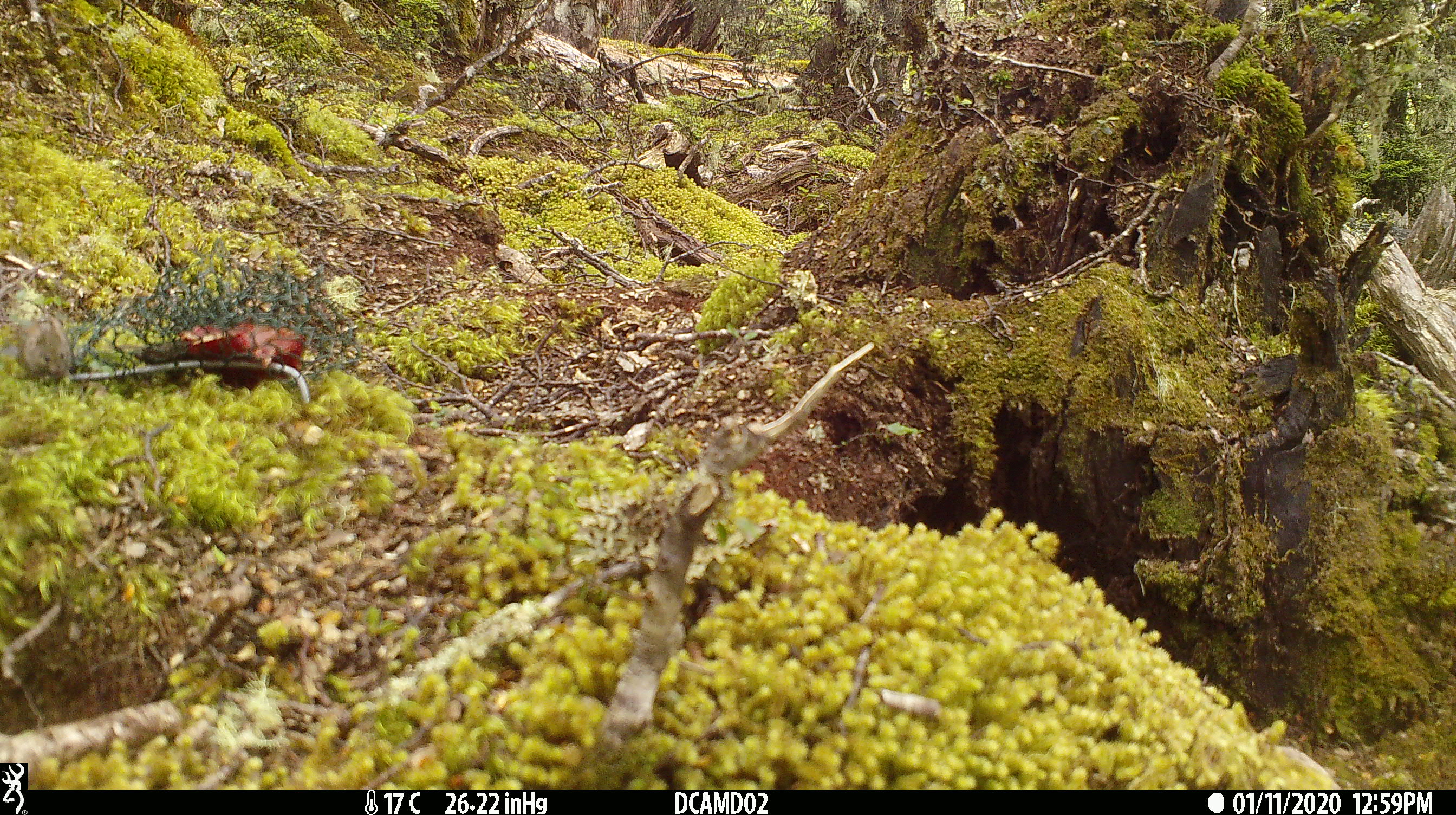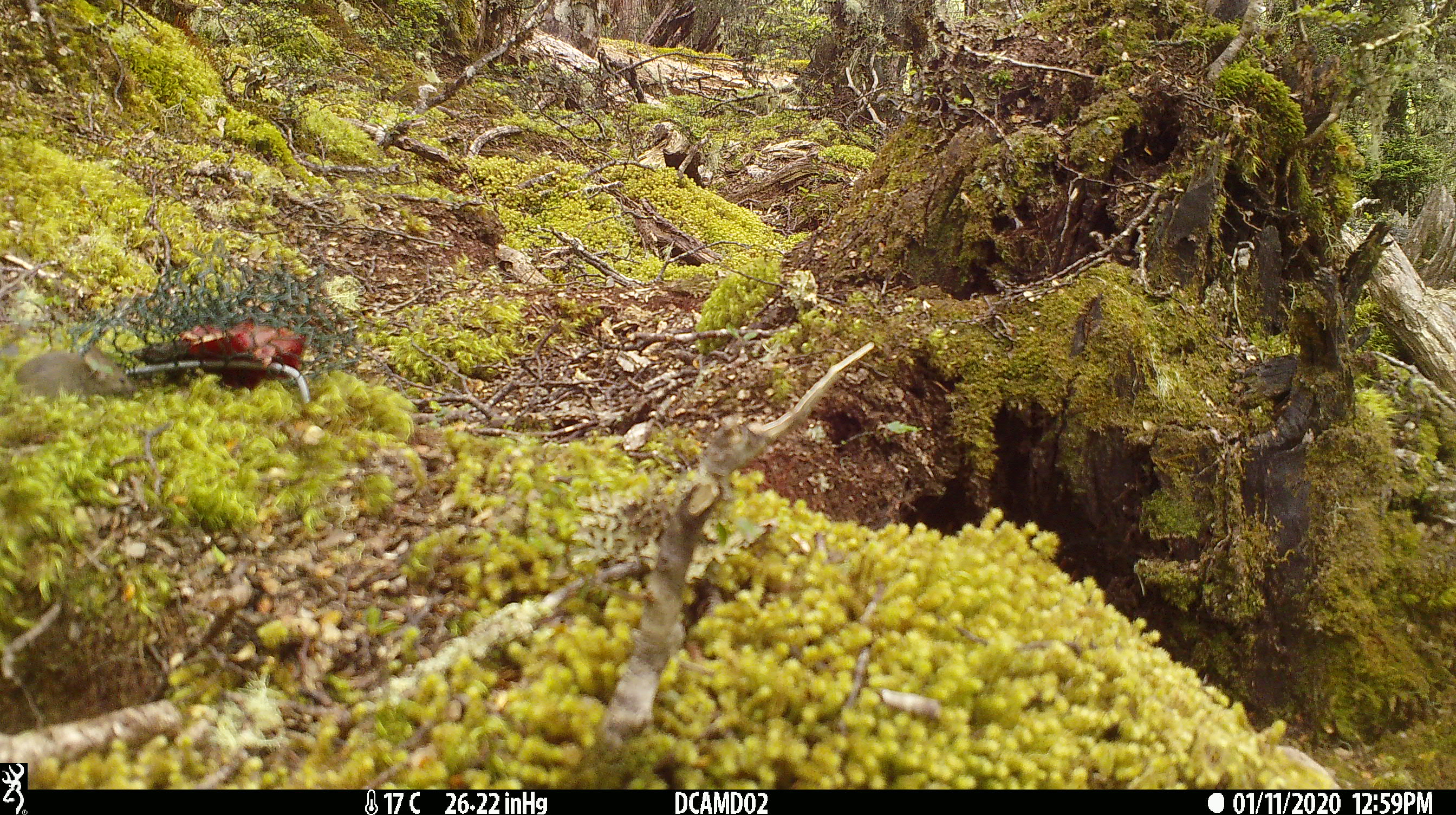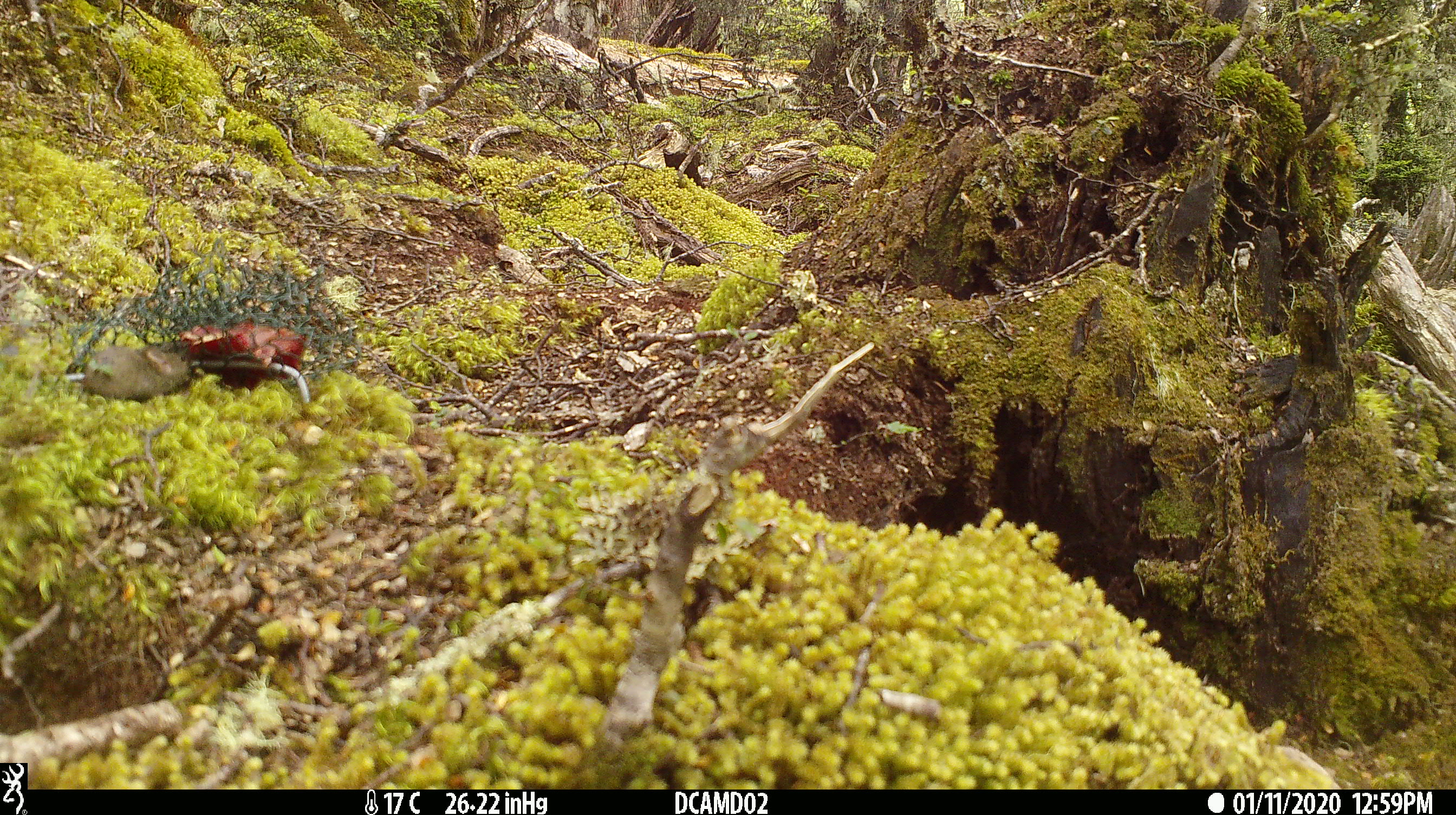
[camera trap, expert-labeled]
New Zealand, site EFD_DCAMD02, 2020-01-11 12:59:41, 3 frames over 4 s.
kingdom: Animalia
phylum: Chordata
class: Mammalia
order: Rodentia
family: Muridae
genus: Mus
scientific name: Mus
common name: mouse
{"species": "mouse (Mus)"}